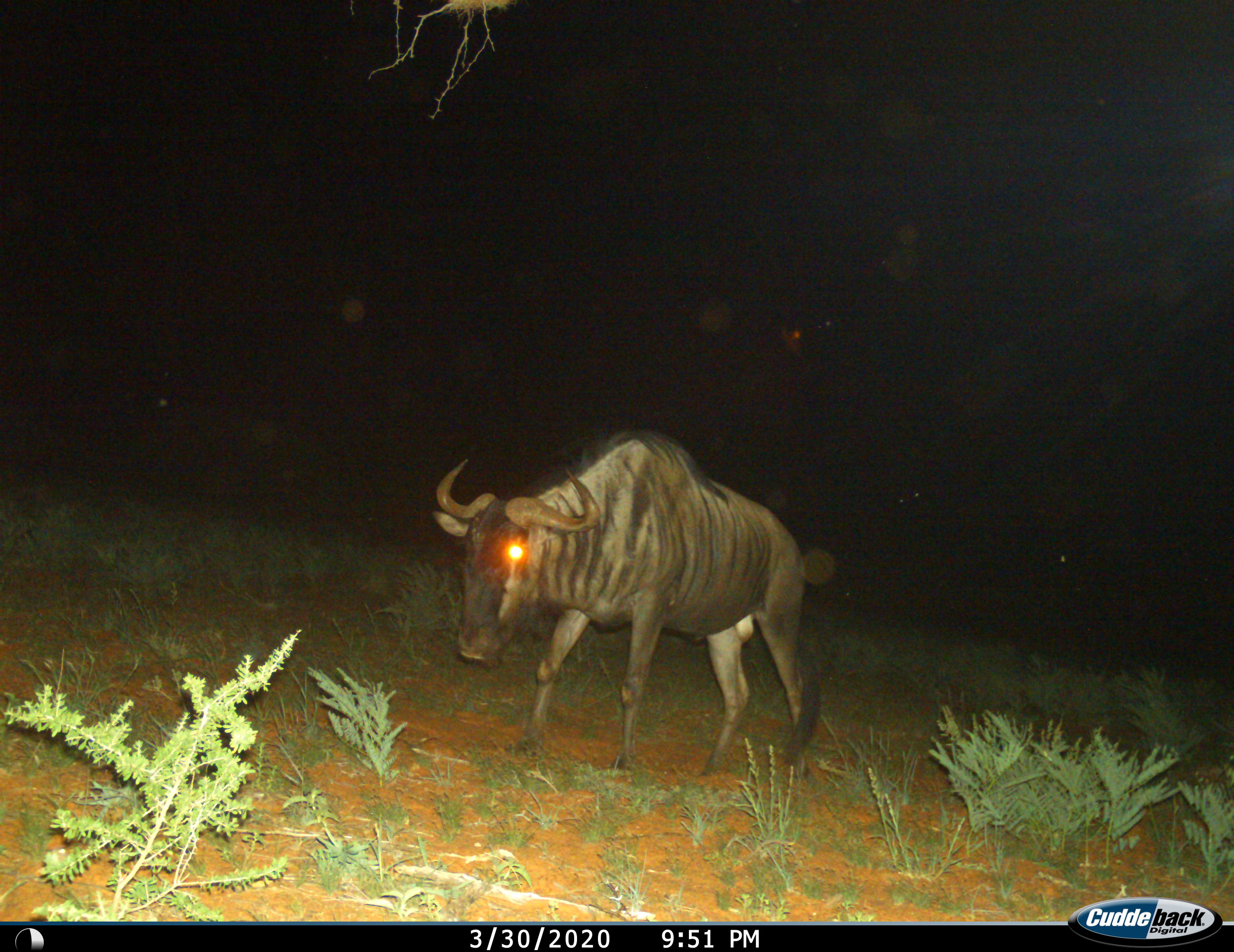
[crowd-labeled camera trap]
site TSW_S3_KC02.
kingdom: Animalia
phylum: Chordata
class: Mammalia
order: Artiodactyla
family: Bovidae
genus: Connochaetes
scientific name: Connochaetes taurinus taurinus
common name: blue wildebeest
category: wildebeestblue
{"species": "wildebeestblue (blue wildebeest) (Connochaetes taurinus taurinus)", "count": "1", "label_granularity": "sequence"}